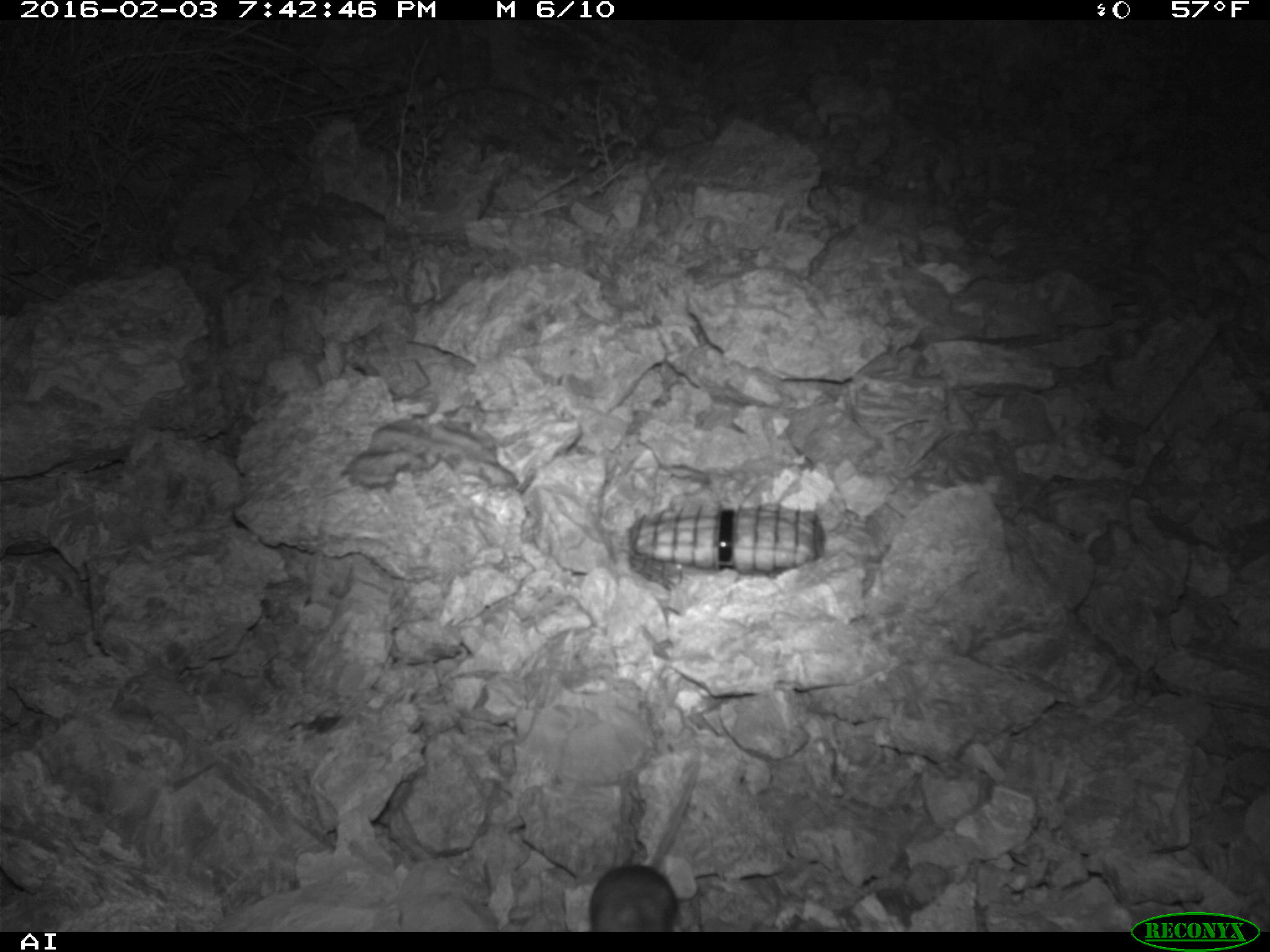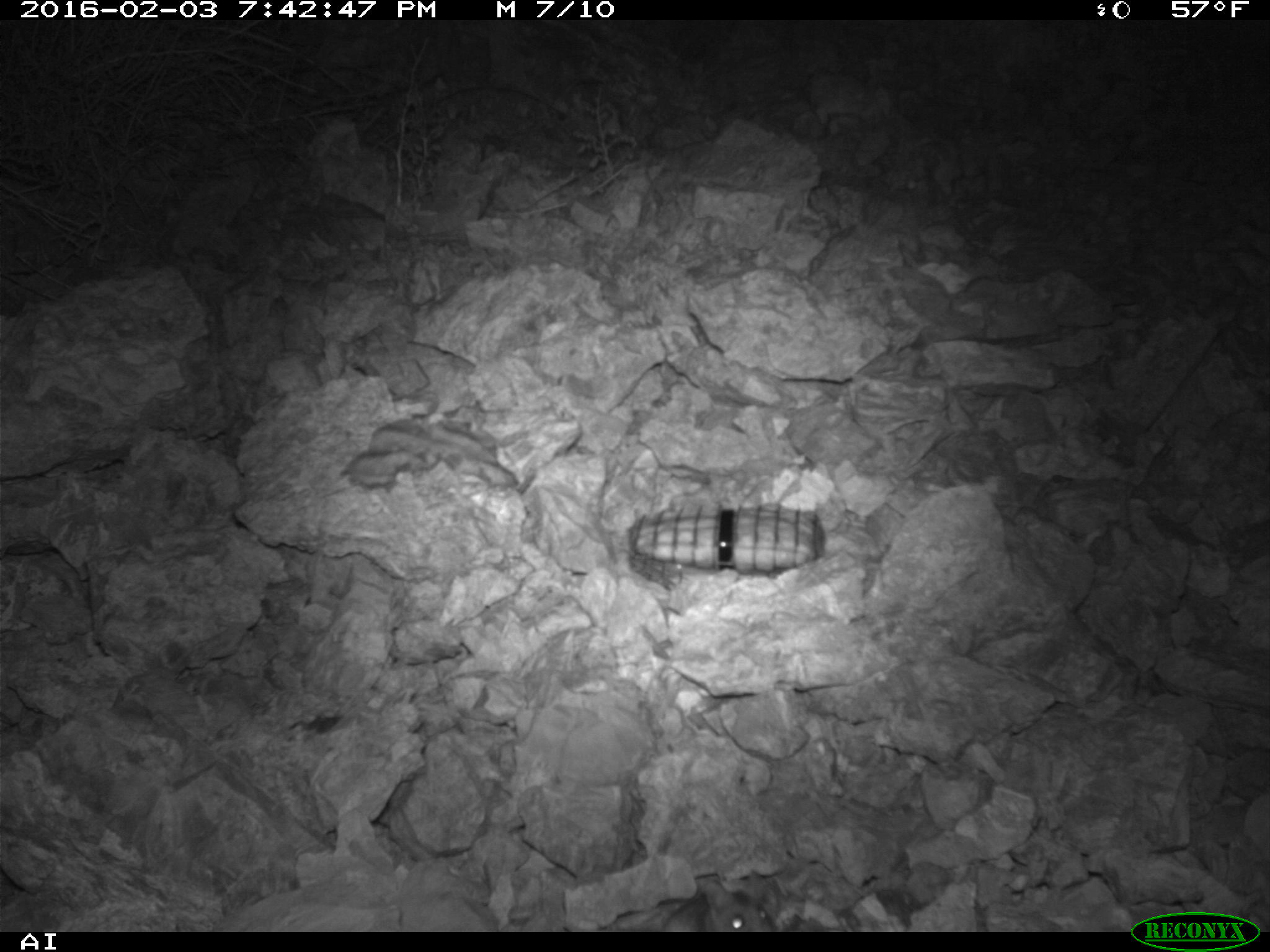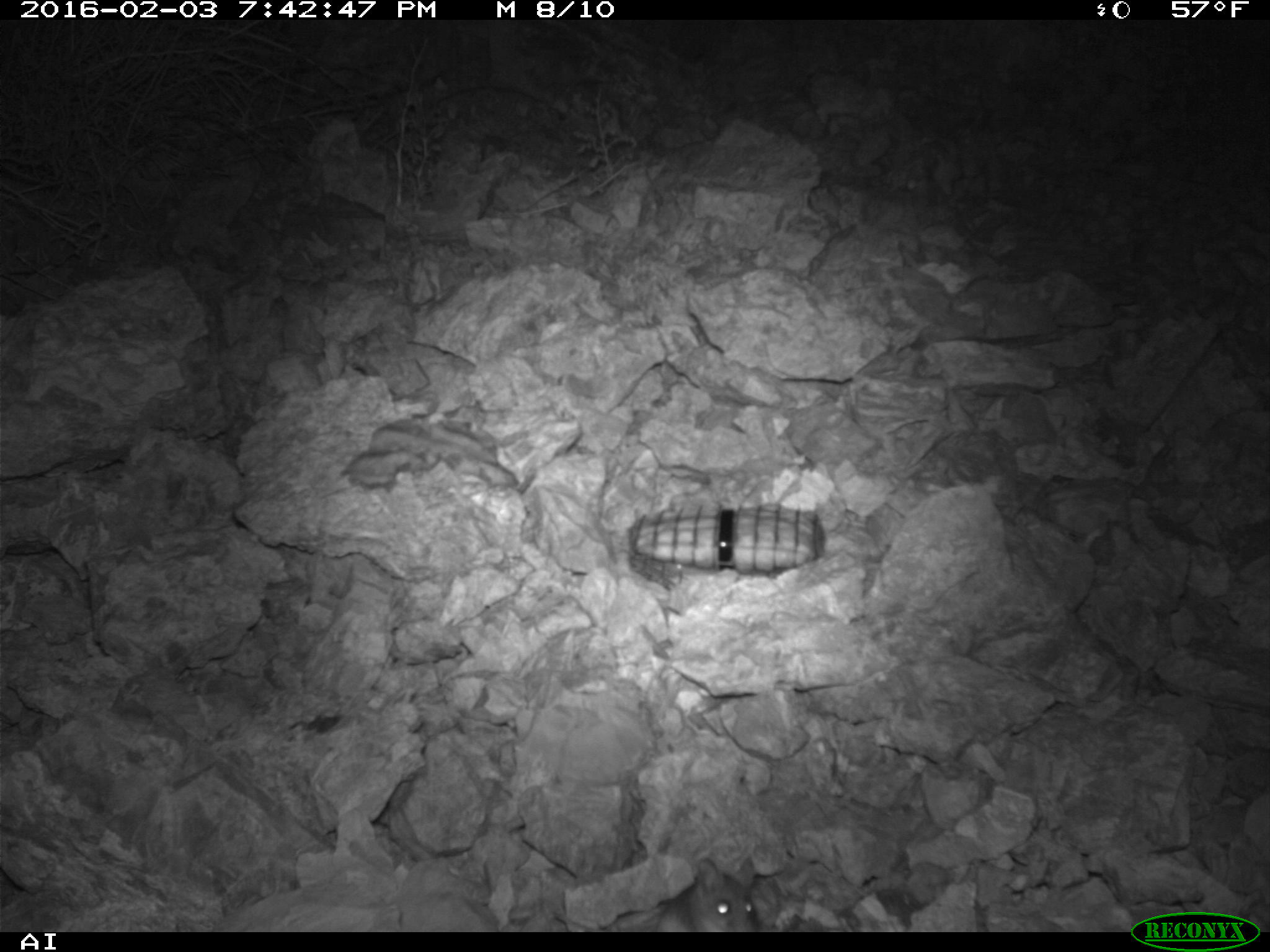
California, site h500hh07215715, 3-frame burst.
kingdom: Animalia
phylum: Chordata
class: Mammalia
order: Rodentia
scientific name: Rodentia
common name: rodent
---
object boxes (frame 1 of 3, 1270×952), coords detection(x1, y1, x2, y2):
rodent: detection(590, 755, 701, 930)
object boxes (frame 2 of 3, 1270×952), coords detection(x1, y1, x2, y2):
rodent: detection(660, 889, 776, 933)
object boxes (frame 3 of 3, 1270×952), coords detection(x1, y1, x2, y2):
rodent: detection(586, 853, 758, 932)